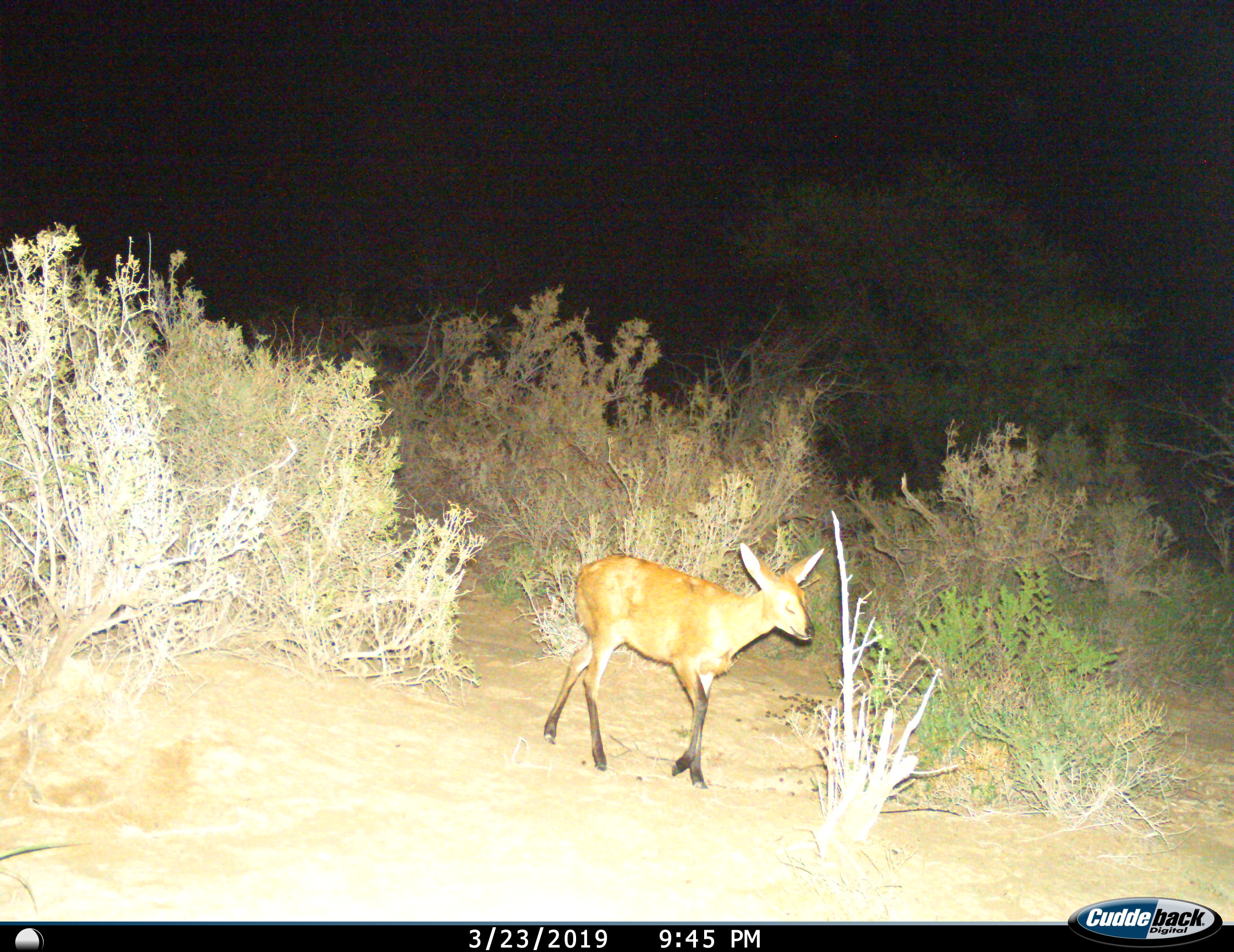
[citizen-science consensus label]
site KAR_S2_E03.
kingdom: Animalia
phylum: Chordata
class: Mammalia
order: Artiodactyla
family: Bovidae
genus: Sylvicapra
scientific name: Sylvicapra grimmia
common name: common duiker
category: duikercommongrey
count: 1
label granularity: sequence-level